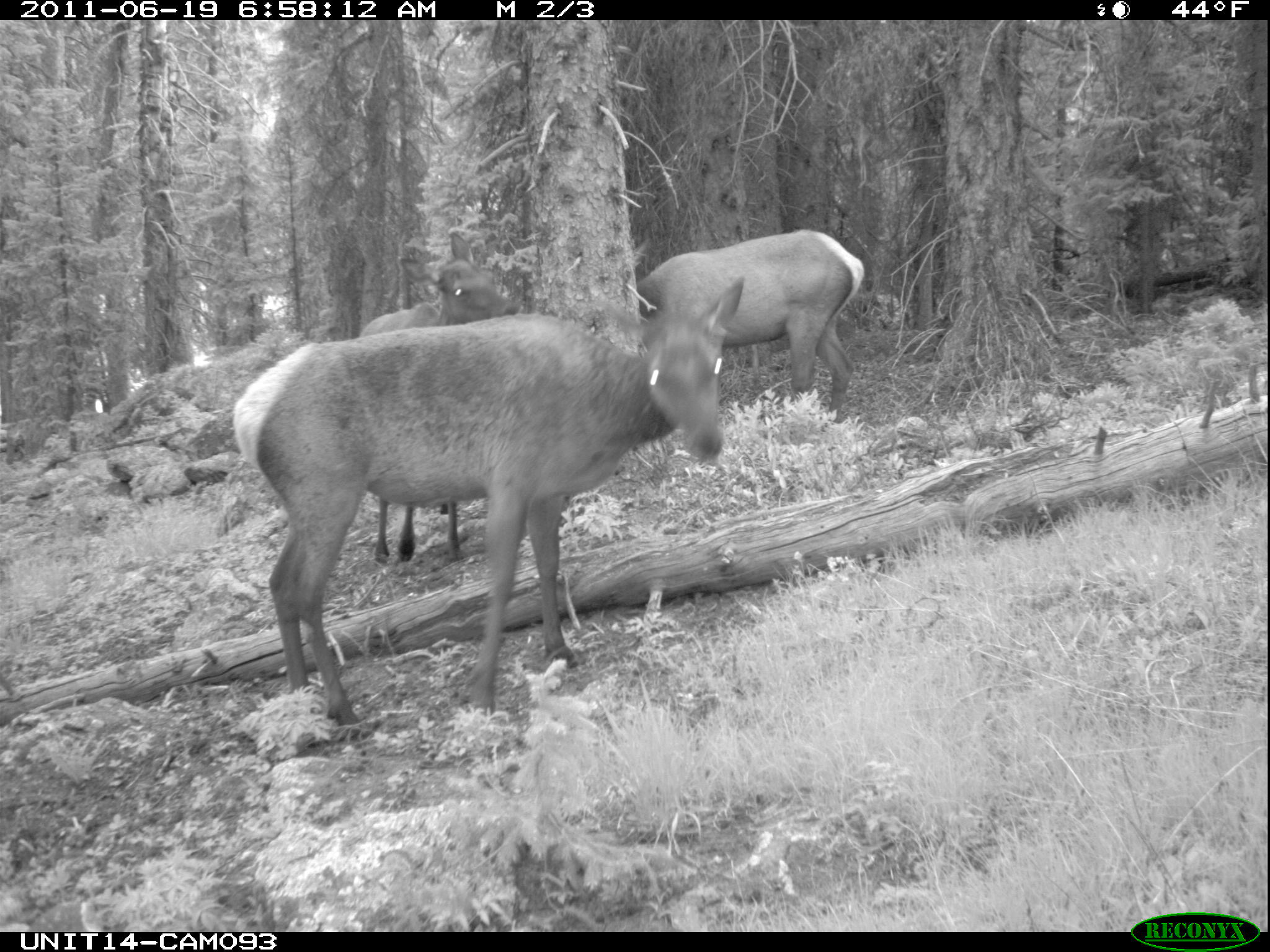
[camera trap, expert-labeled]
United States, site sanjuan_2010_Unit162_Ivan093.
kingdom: Animalia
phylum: Chordata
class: Mammalia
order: Artiodactyla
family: Cervidae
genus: Cervus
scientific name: Cervus elaphus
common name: red deer